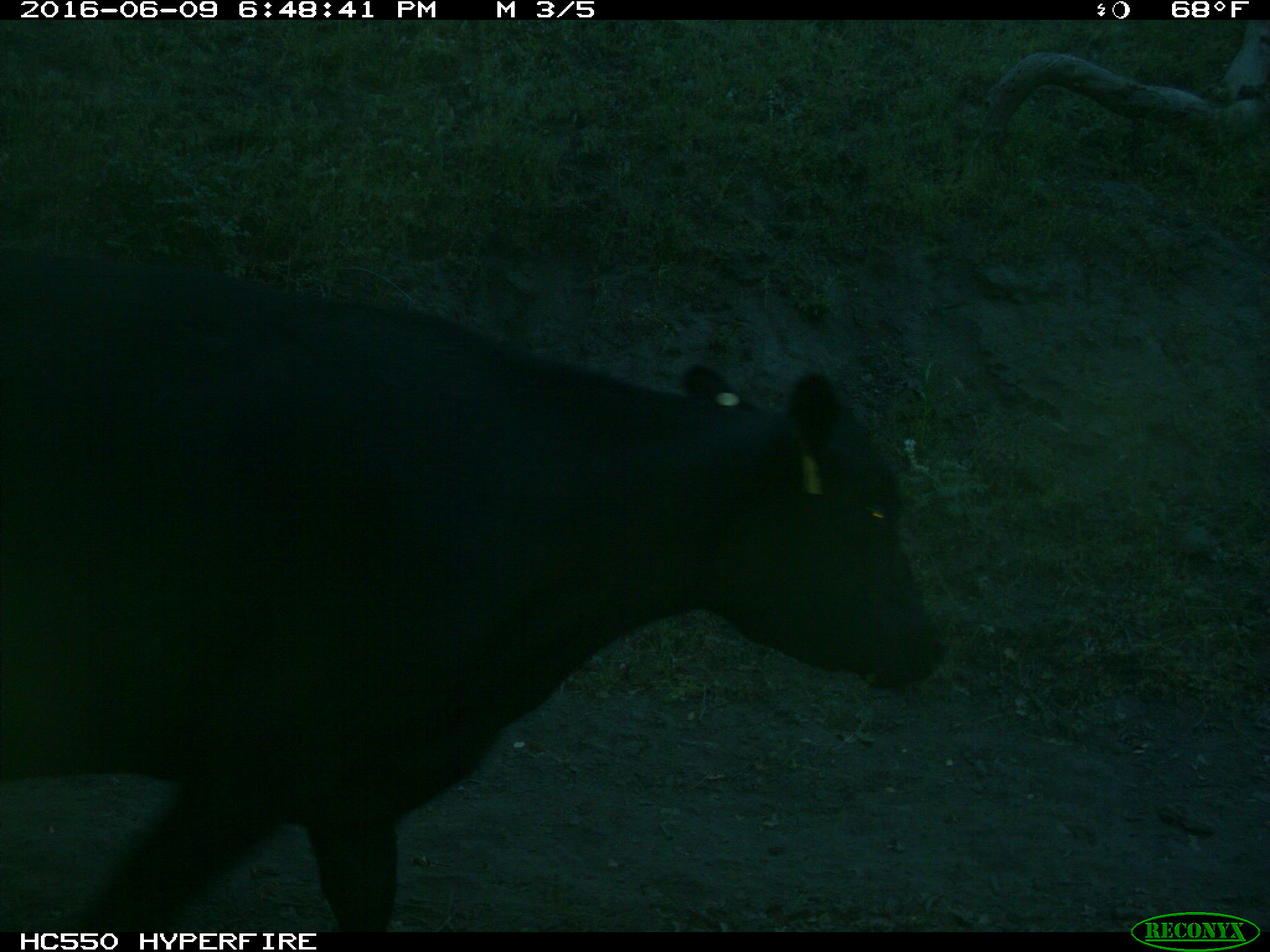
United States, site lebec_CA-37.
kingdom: Animalia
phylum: Chordata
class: Mammalia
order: Artiodactyla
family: Bovidae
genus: Bos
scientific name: Bos taurus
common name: domestic cow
Bos taurus (domestic cow).